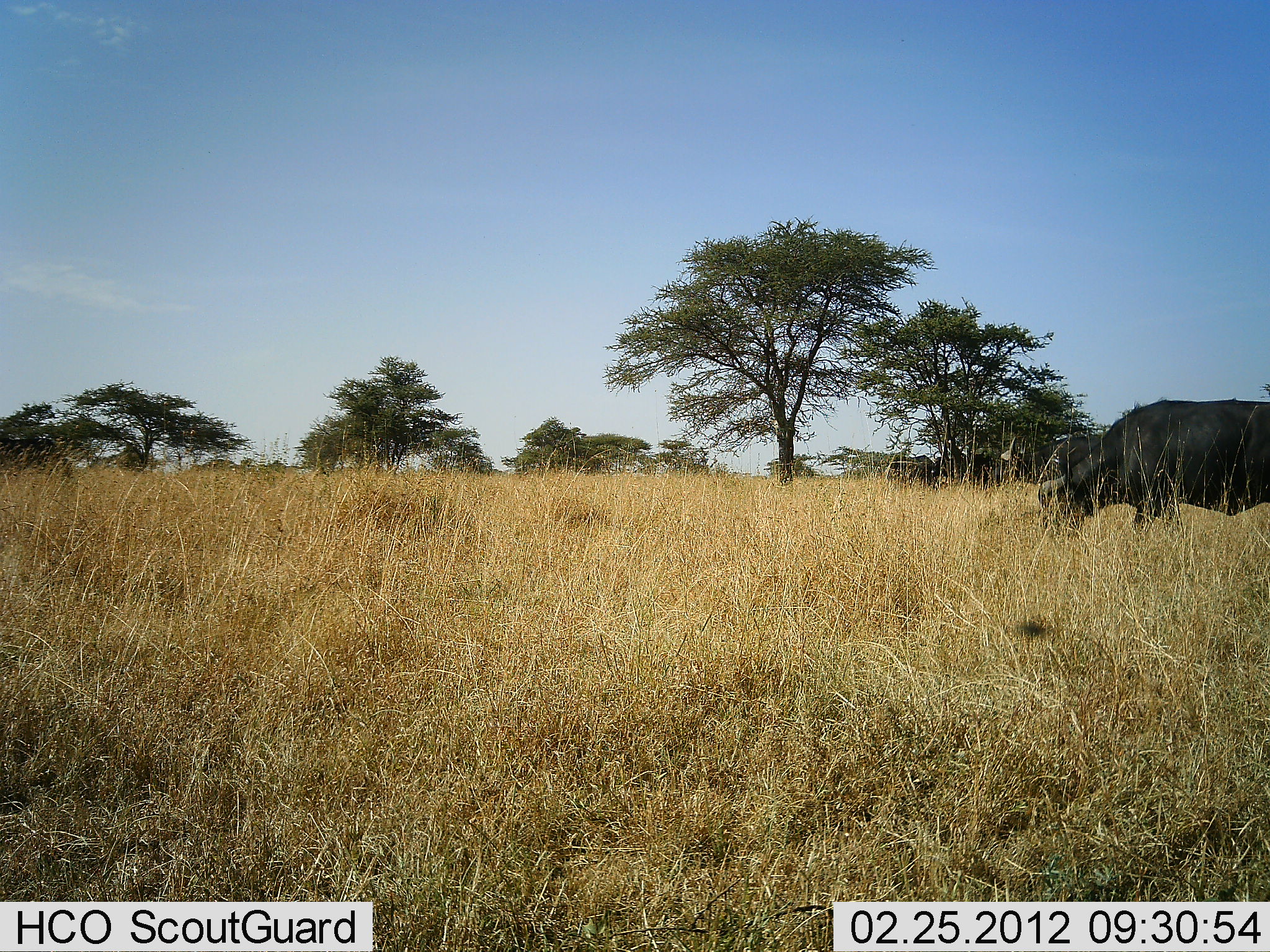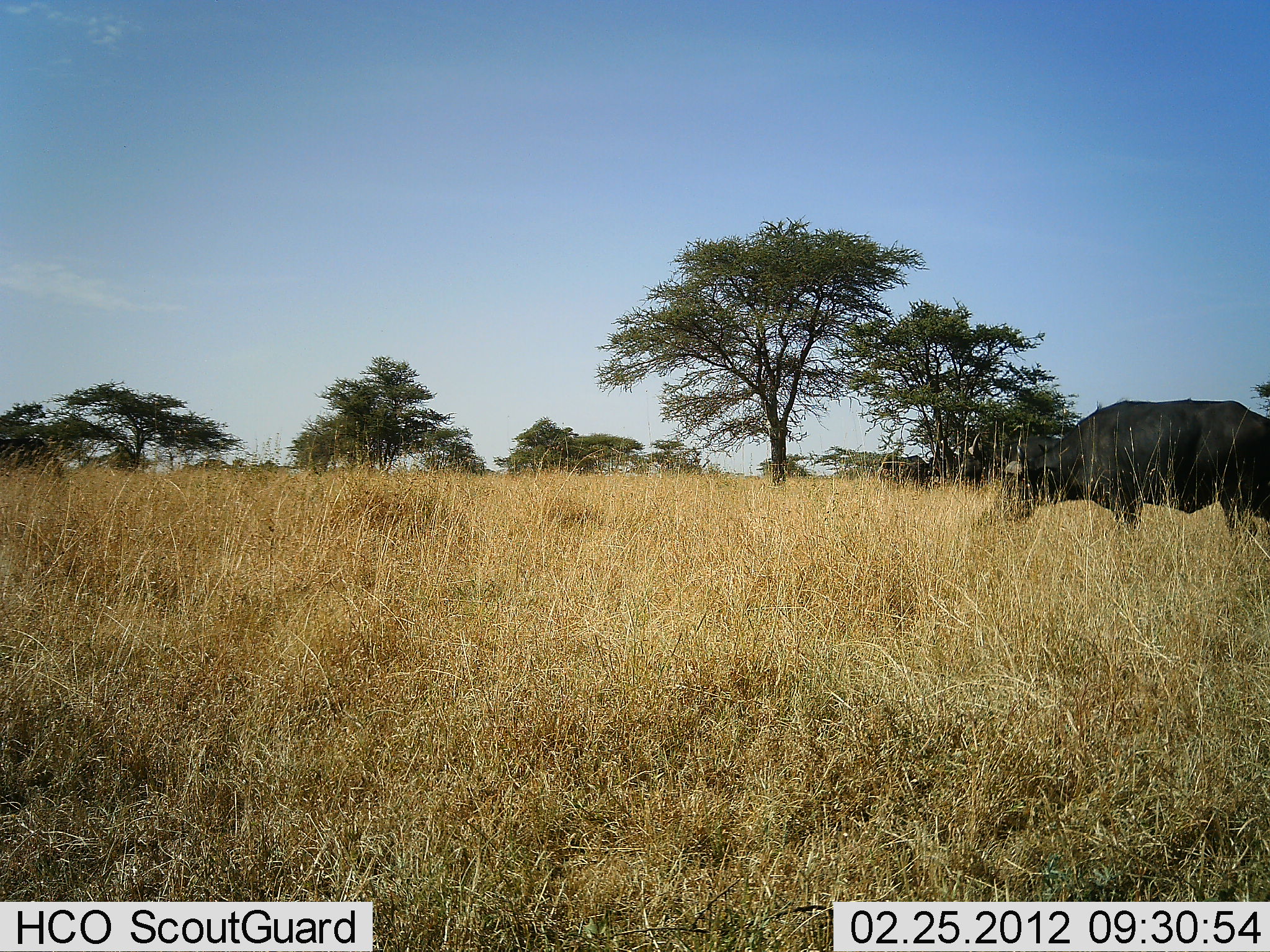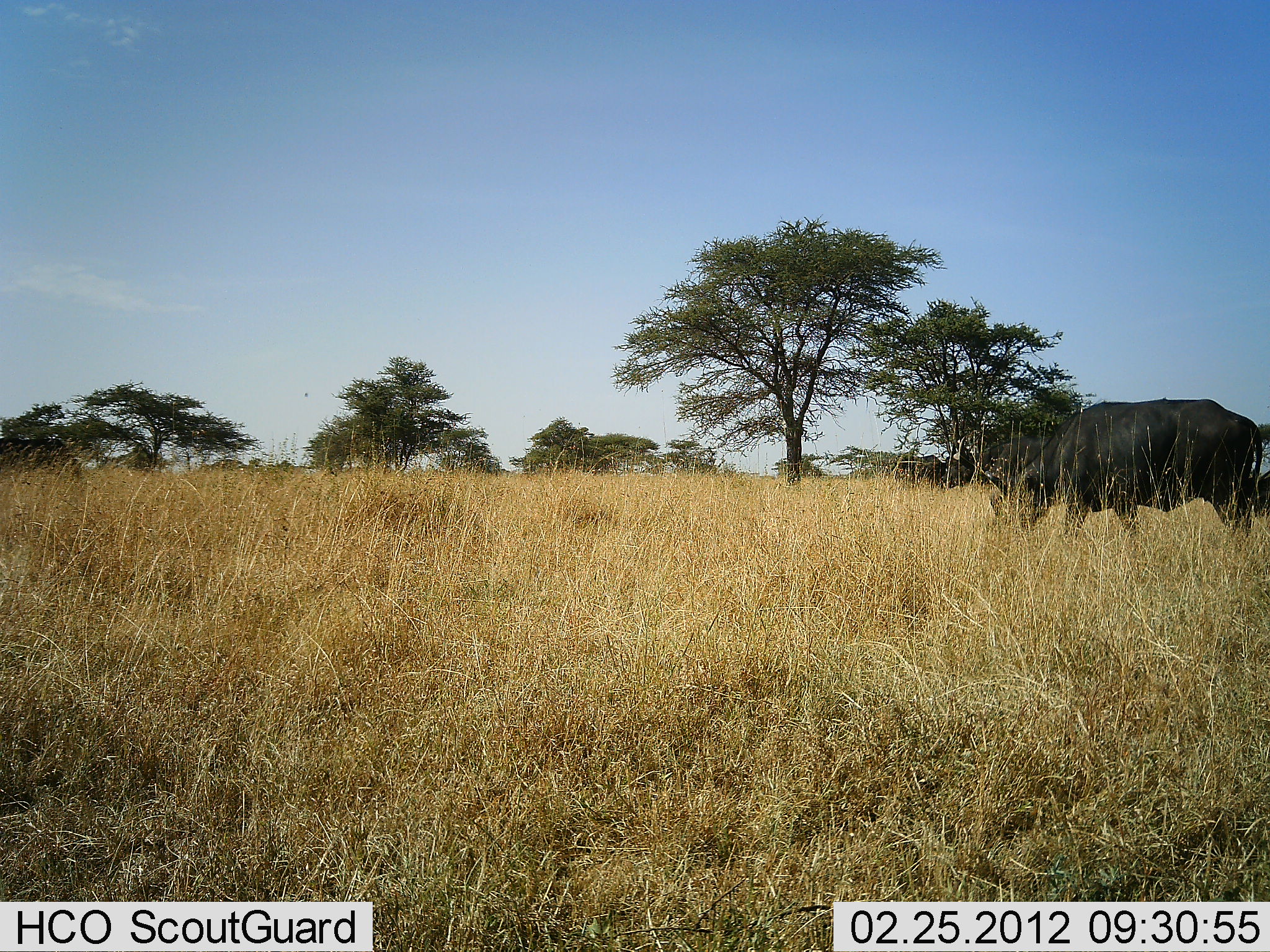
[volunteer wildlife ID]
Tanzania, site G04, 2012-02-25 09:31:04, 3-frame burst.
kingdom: Animalia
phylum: Chordata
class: Mammalia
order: Artiodactyla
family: Bovidae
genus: Syncerus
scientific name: Syncerus caffer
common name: cape buffalo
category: buffalo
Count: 1.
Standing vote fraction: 21%.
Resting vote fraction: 3%.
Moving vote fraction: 41%.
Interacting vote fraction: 0%.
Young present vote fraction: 0%.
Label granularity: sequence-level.